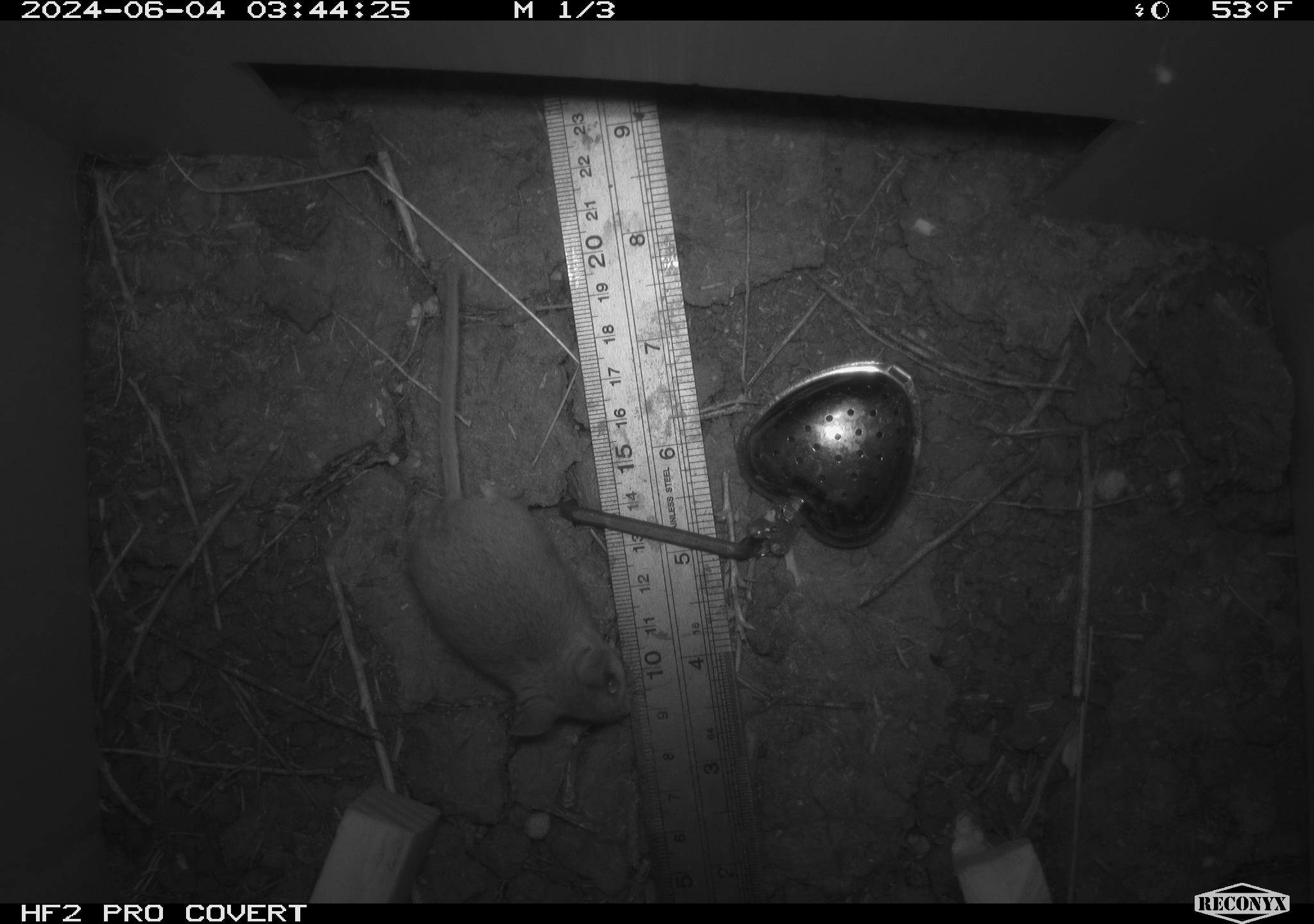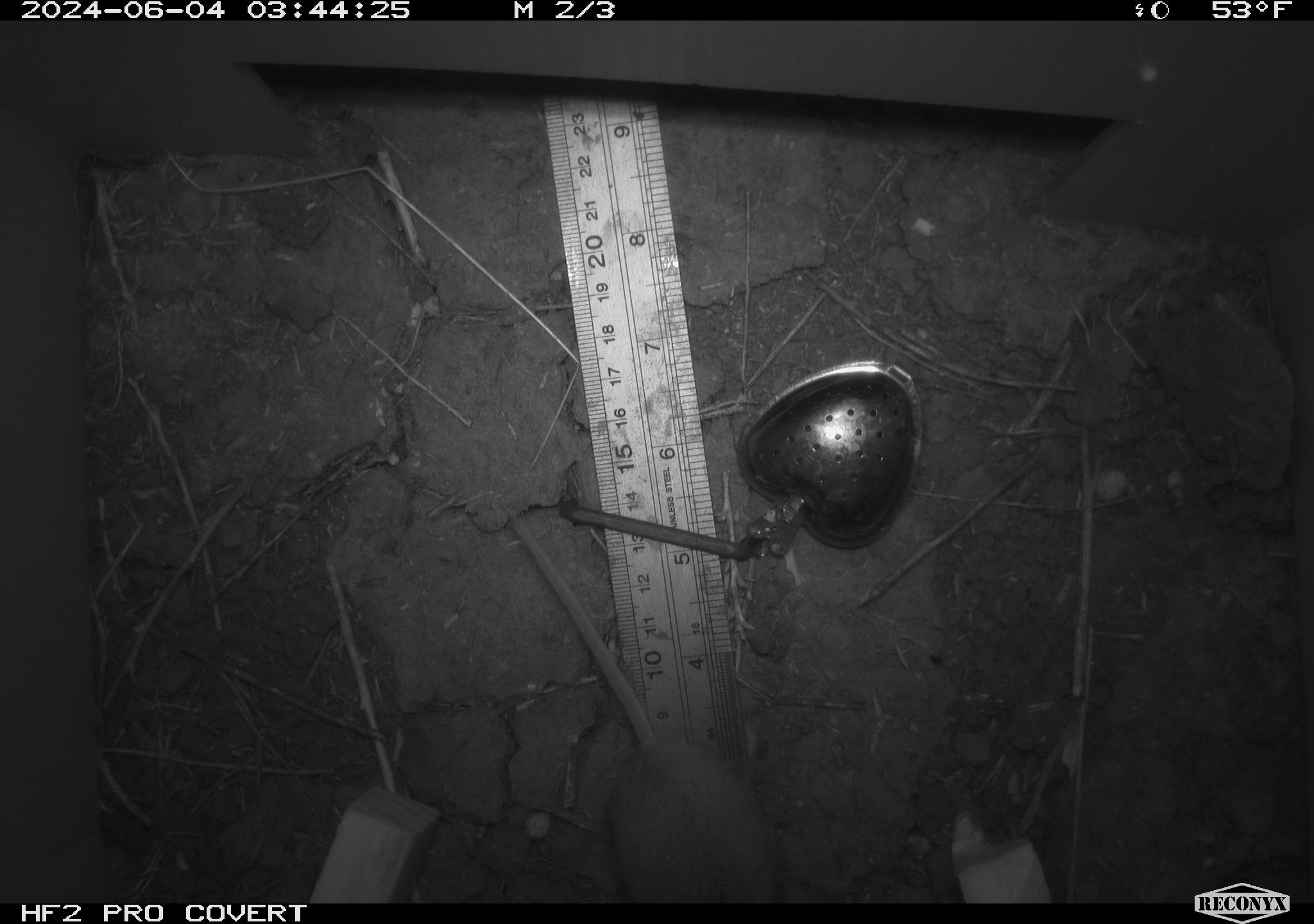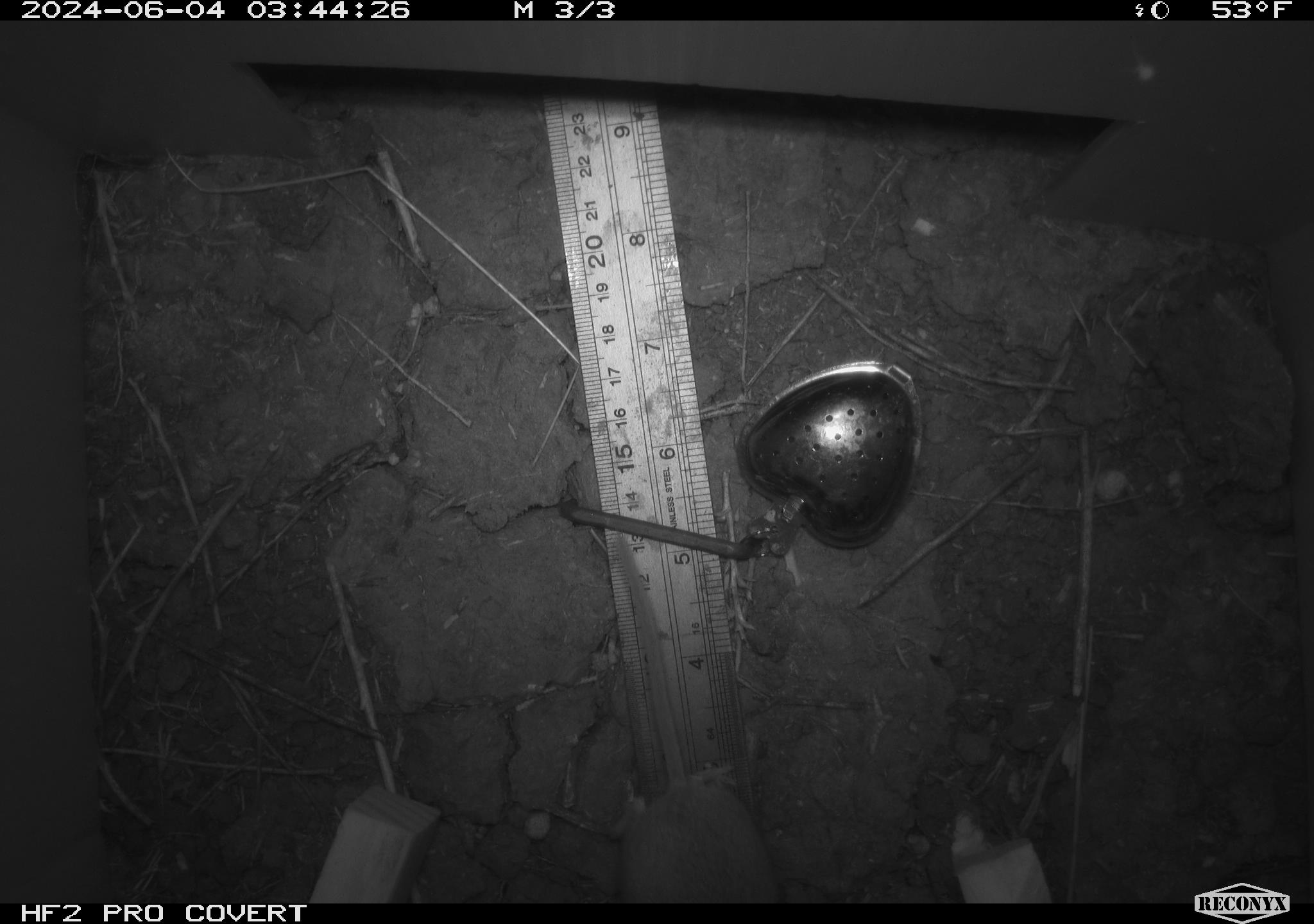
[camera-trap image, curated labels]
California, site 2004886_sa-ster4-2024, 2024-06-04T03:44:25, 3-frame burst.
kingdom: Animalia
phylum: Chordata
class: Mammalia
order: Rodentia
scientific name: Rodentia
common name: mouse species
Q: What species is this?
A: Mouse species (Rodentia).